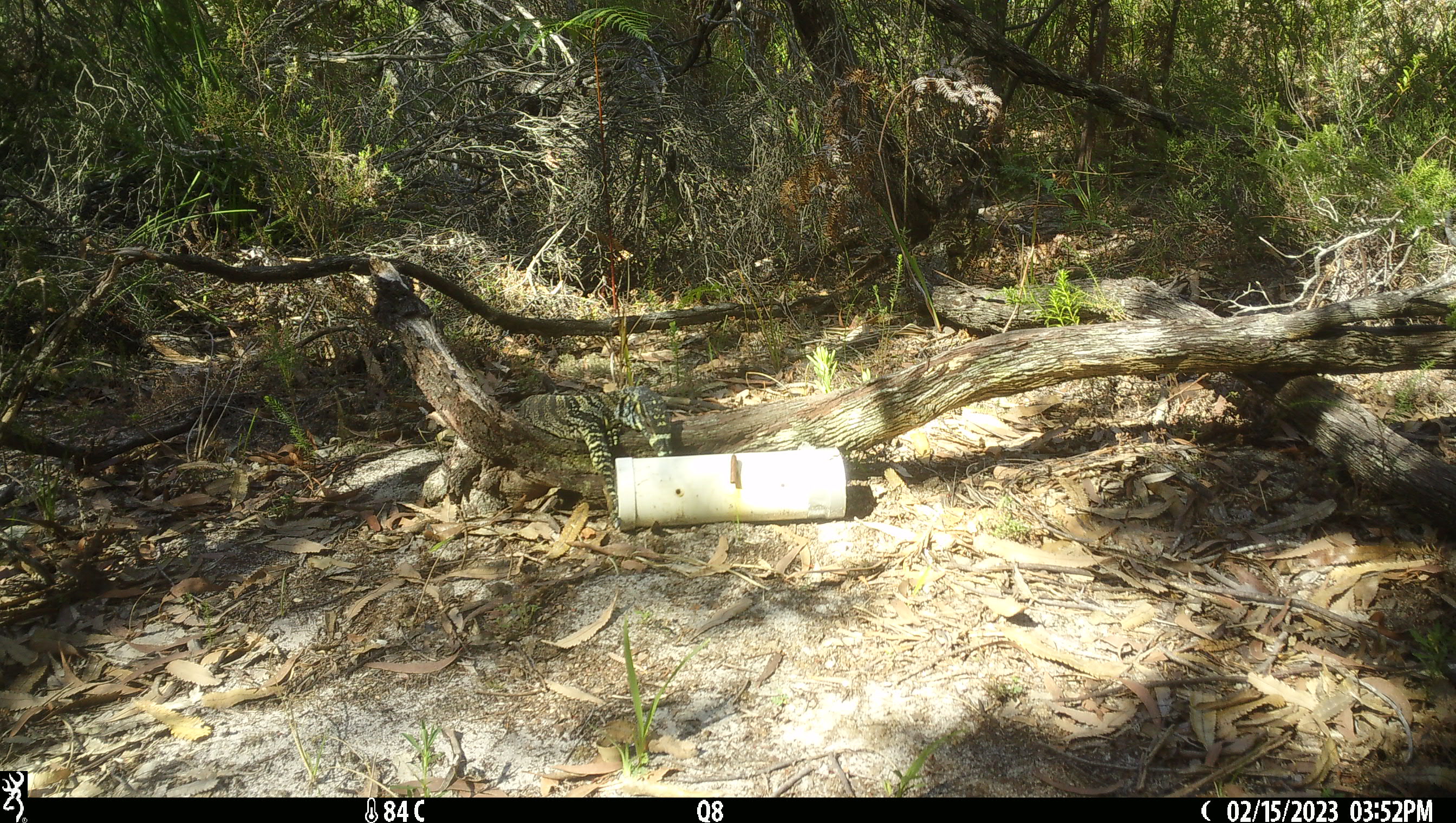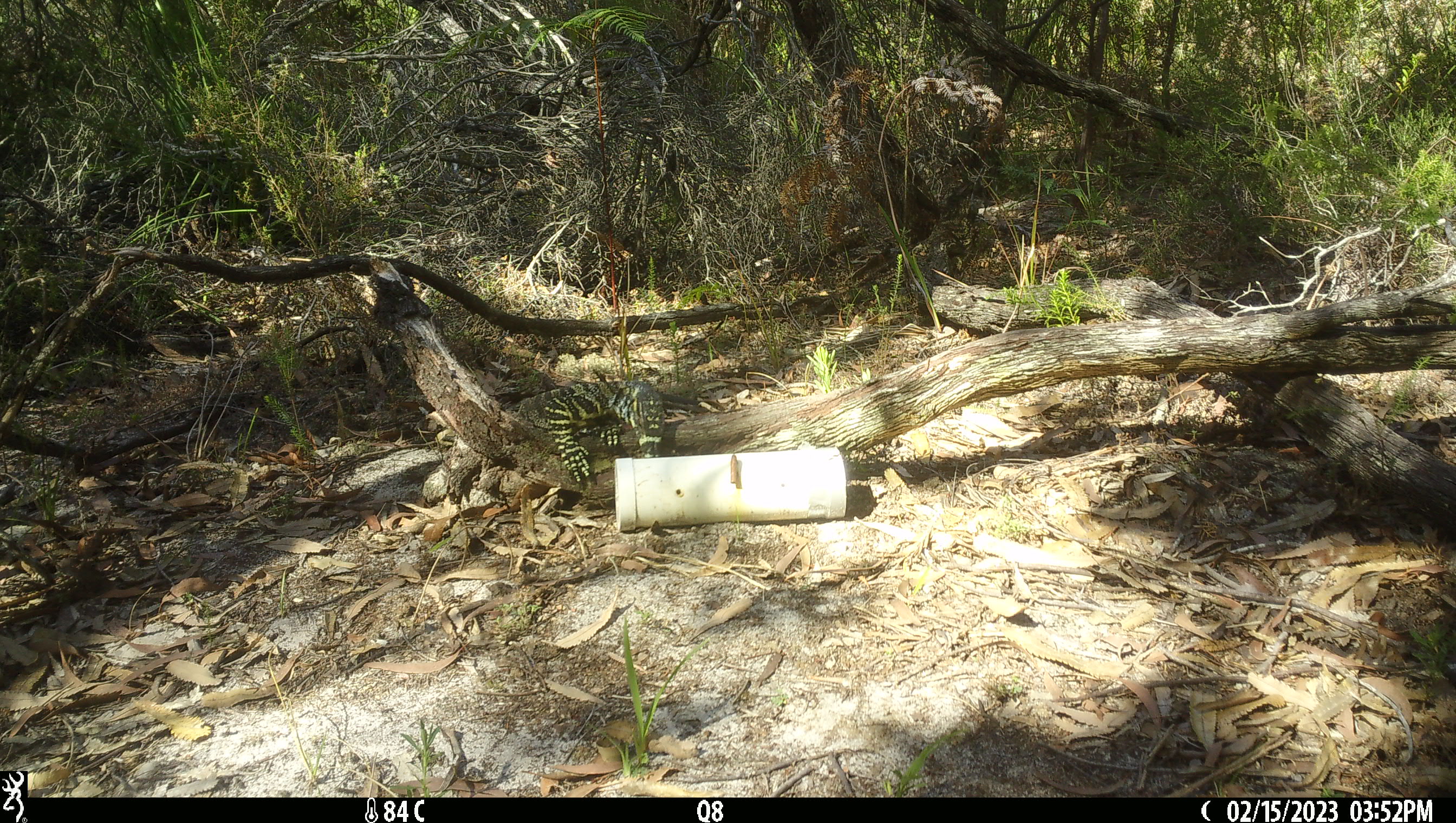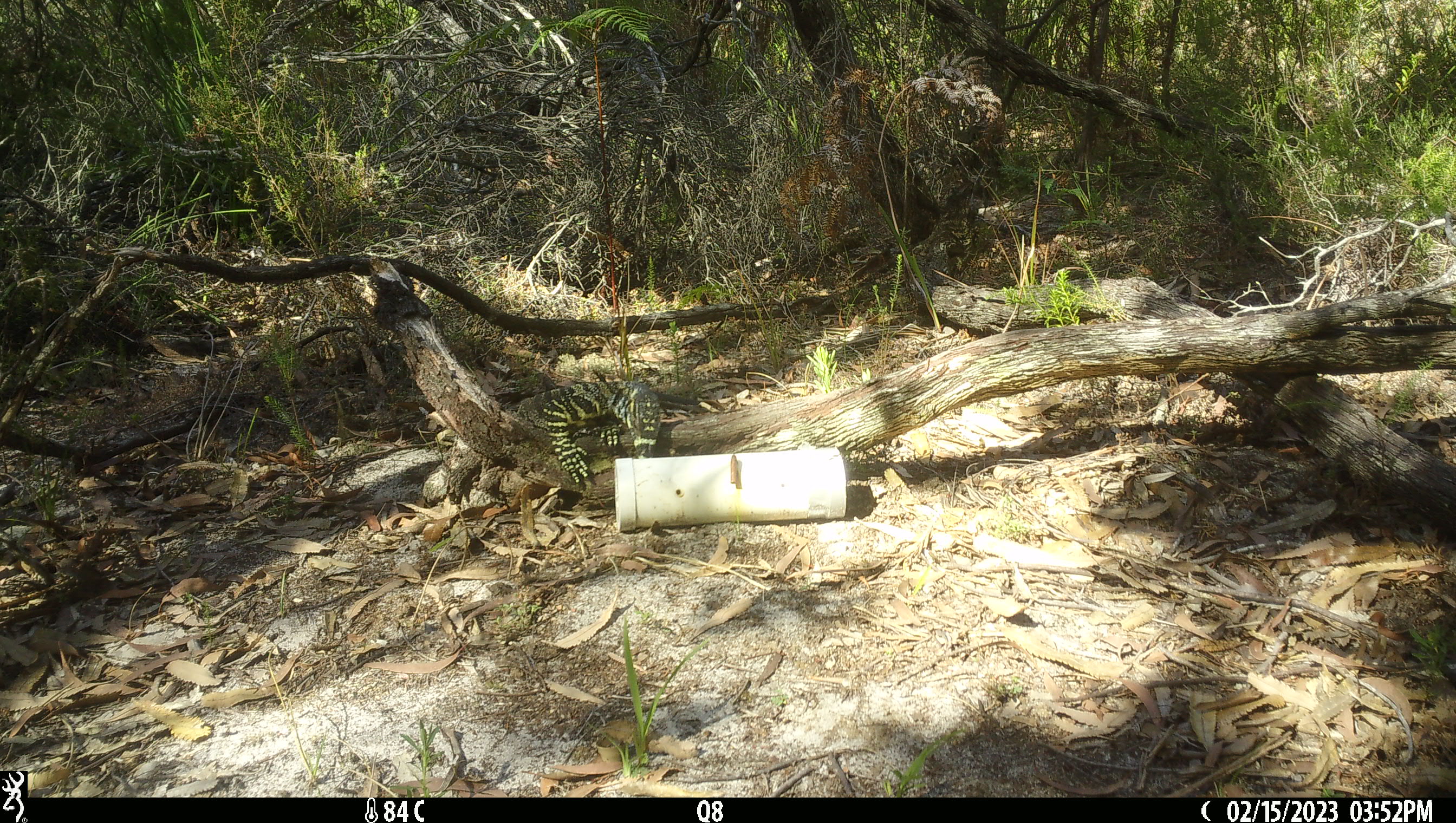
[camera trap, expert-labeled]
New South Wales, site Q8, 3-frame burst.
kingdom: Animalia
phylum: Chordata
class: Reptilia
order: Squamata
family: Varanidae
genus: Varanus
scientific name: Varanus varius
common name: lace monitor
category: goanna